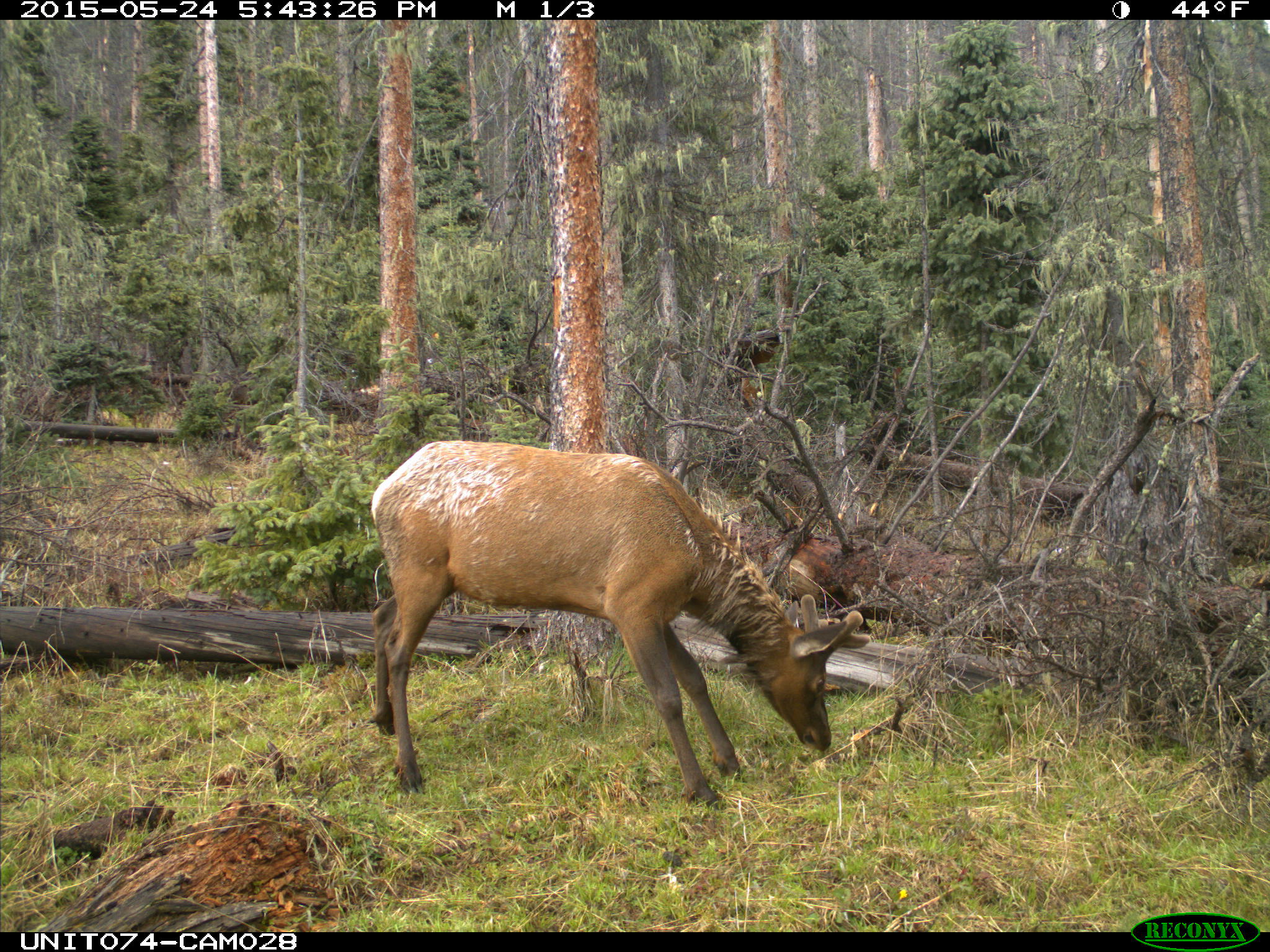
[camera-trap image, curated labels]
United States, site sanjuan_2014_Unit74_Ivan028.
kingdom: Animalia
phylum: Chordata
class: Mammalia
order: Artiodactyla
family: Cervidae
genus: Cervus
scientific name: Cervus elaphus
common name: red deer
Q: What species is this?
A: Cervus elaphus (red deer).